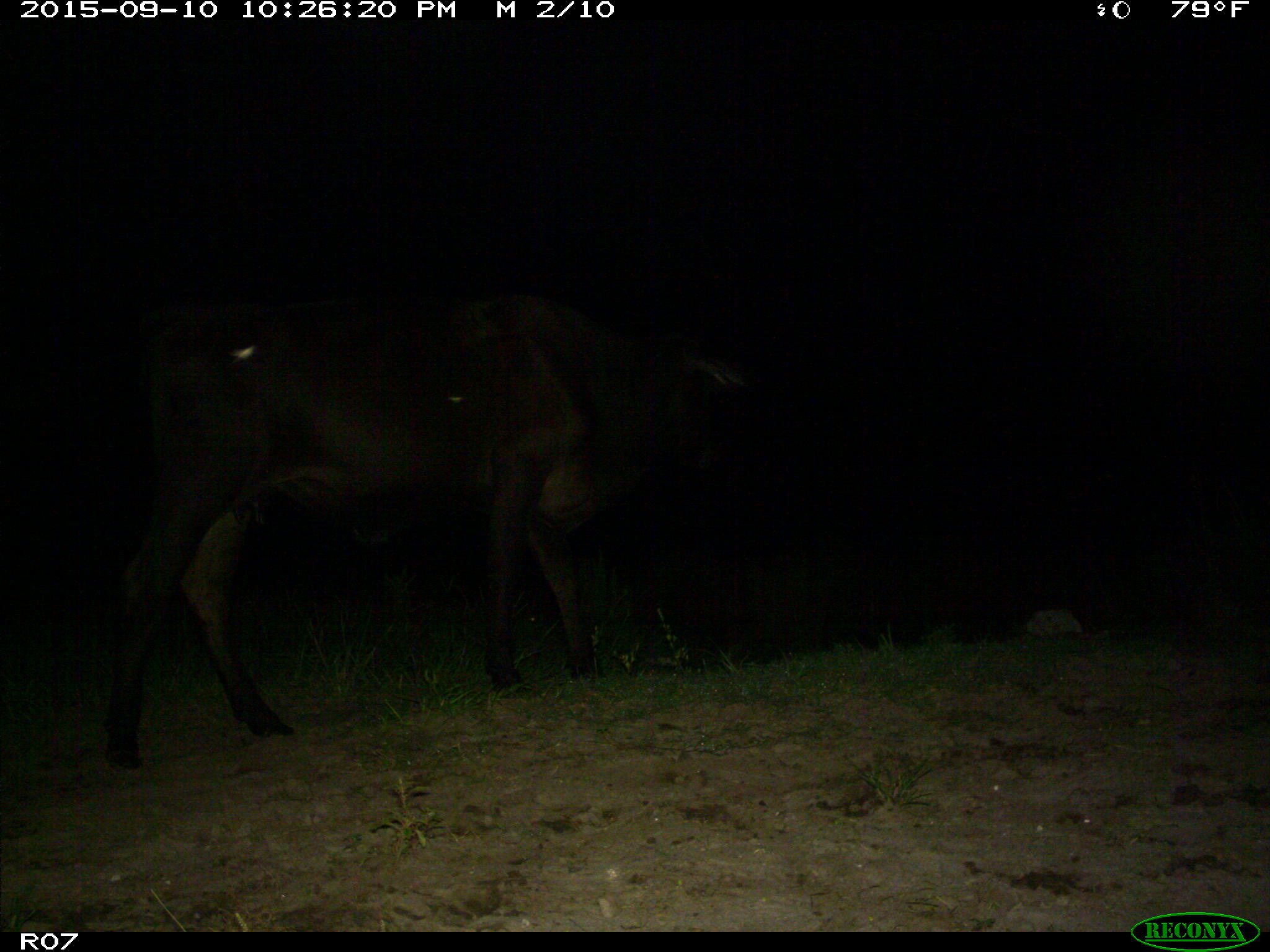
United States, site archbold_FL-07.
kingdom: Animalia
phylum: Chordata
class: Mammalia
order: Artiodactyla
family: Bovidae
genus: Bos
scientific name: Bos taurus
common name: domestic cow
Bos taurus (domestic cow).